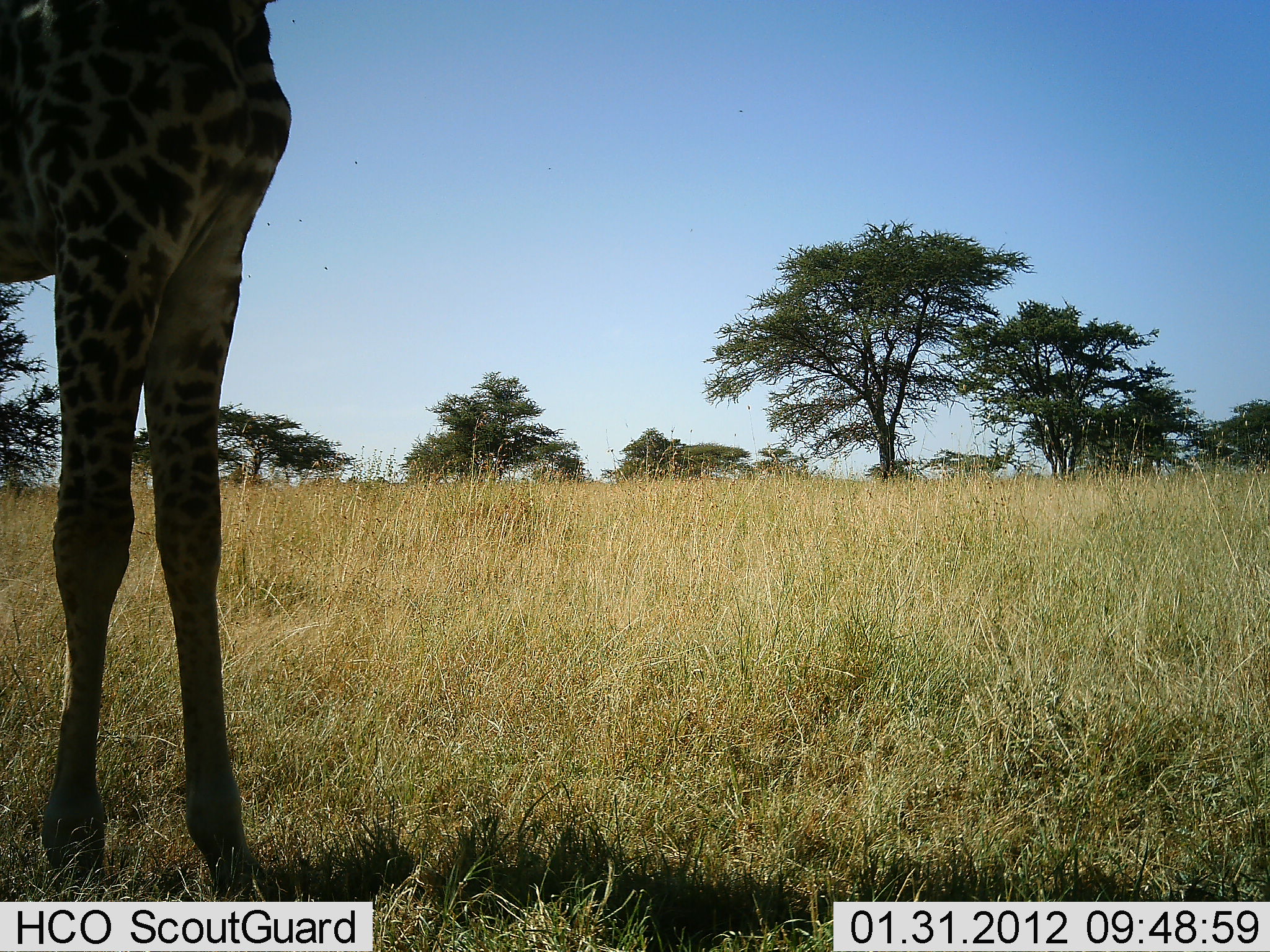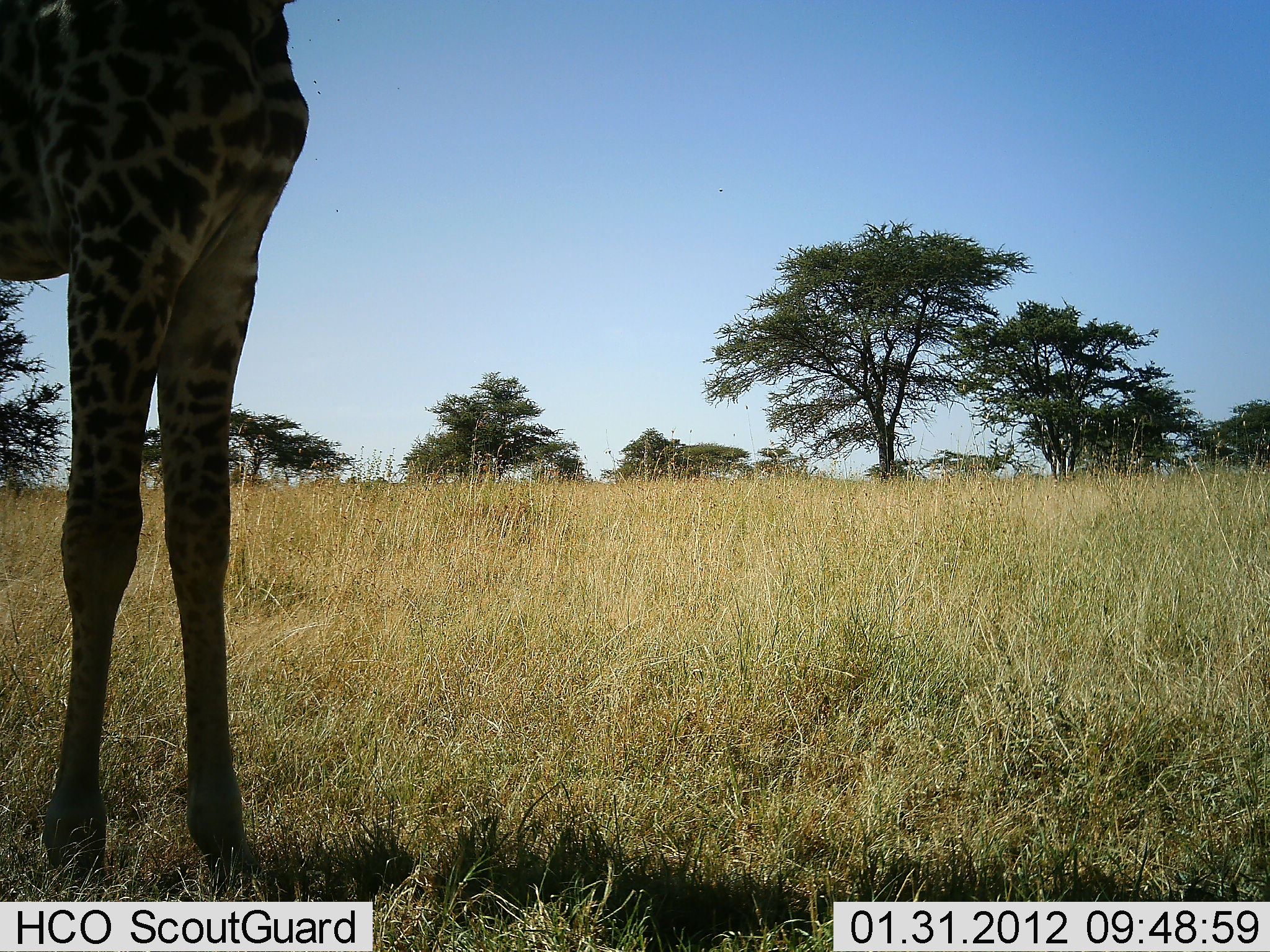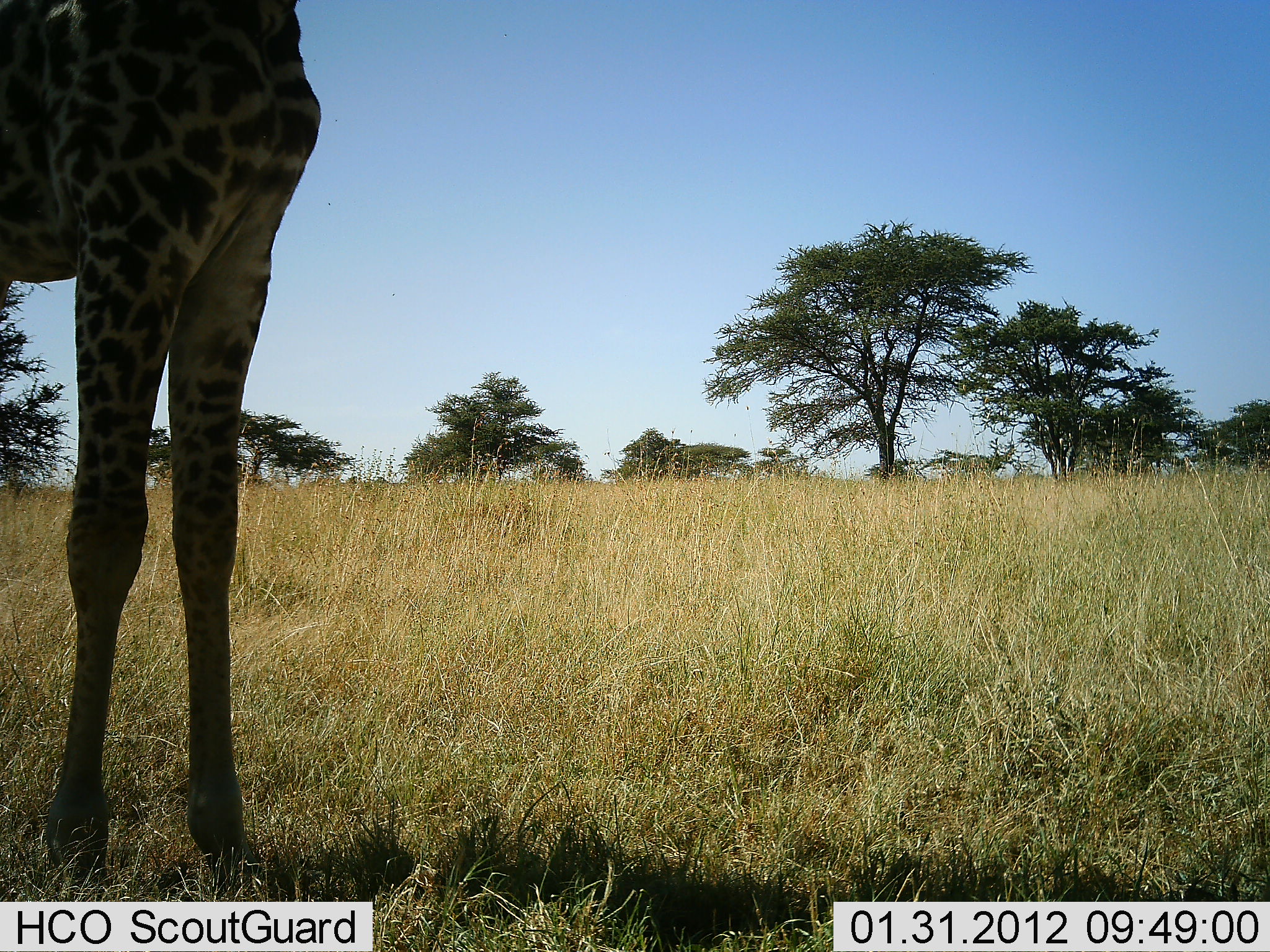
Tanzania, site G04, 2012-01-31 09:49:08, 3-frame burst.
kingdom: Animalia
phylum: Chordata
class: Mammalia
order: Artiodactyla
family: Giraffidae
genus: Giraffa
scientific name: Giraffa camelopardalis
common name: giraffe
Giraffe (Giraffa camelopardalis), count 1. Behavior (volunteer vote fractions): standing 95%, resting 0%, moving 5%, interacting 0%. Young present (vote fraction): 0%. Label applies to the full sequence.